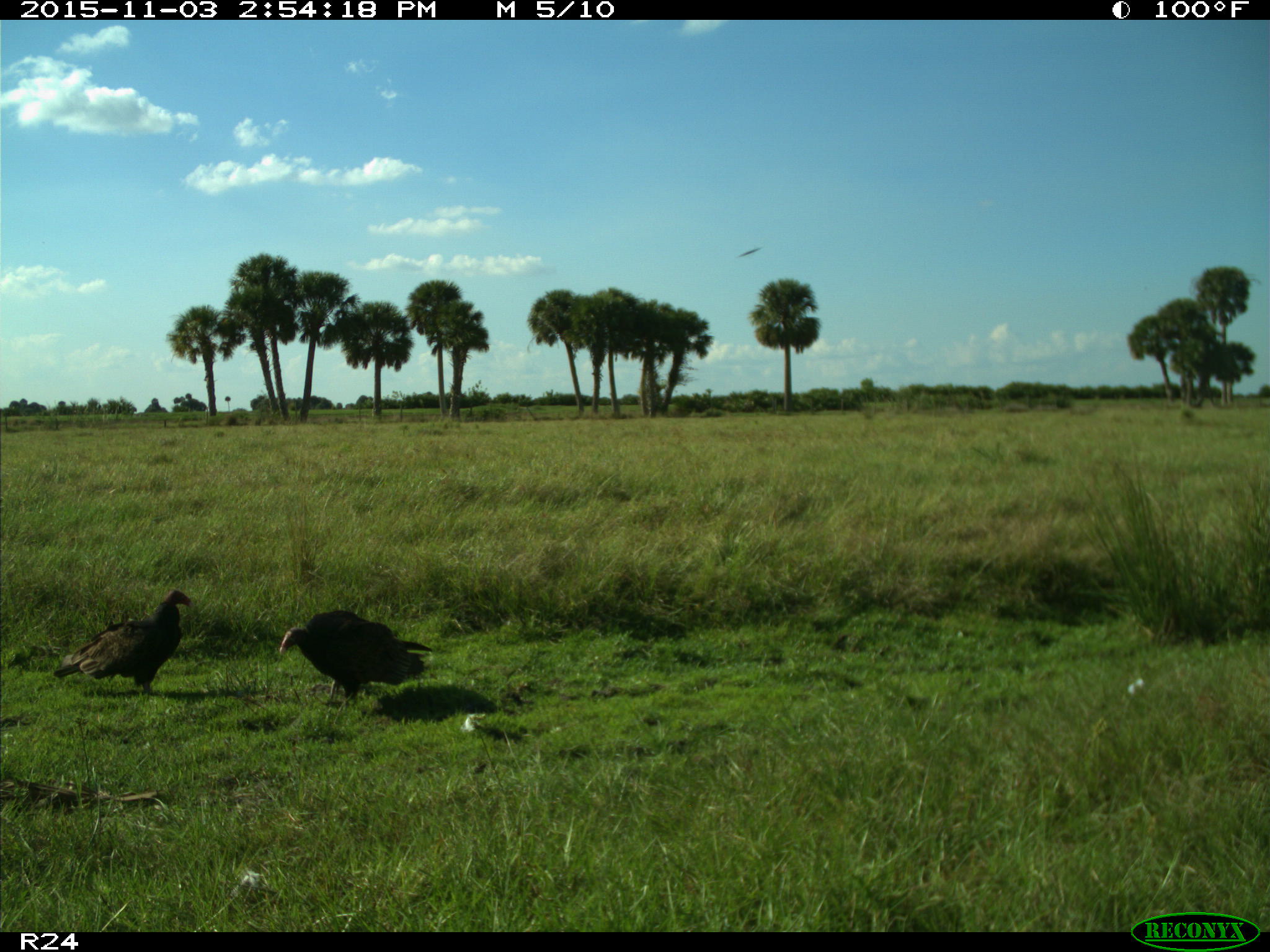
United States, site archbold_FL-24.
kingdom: Animalia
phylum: Chordata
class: Aves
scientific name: Aves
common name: birds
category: unidentified bird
Unidentified bird (birds) (Aves).